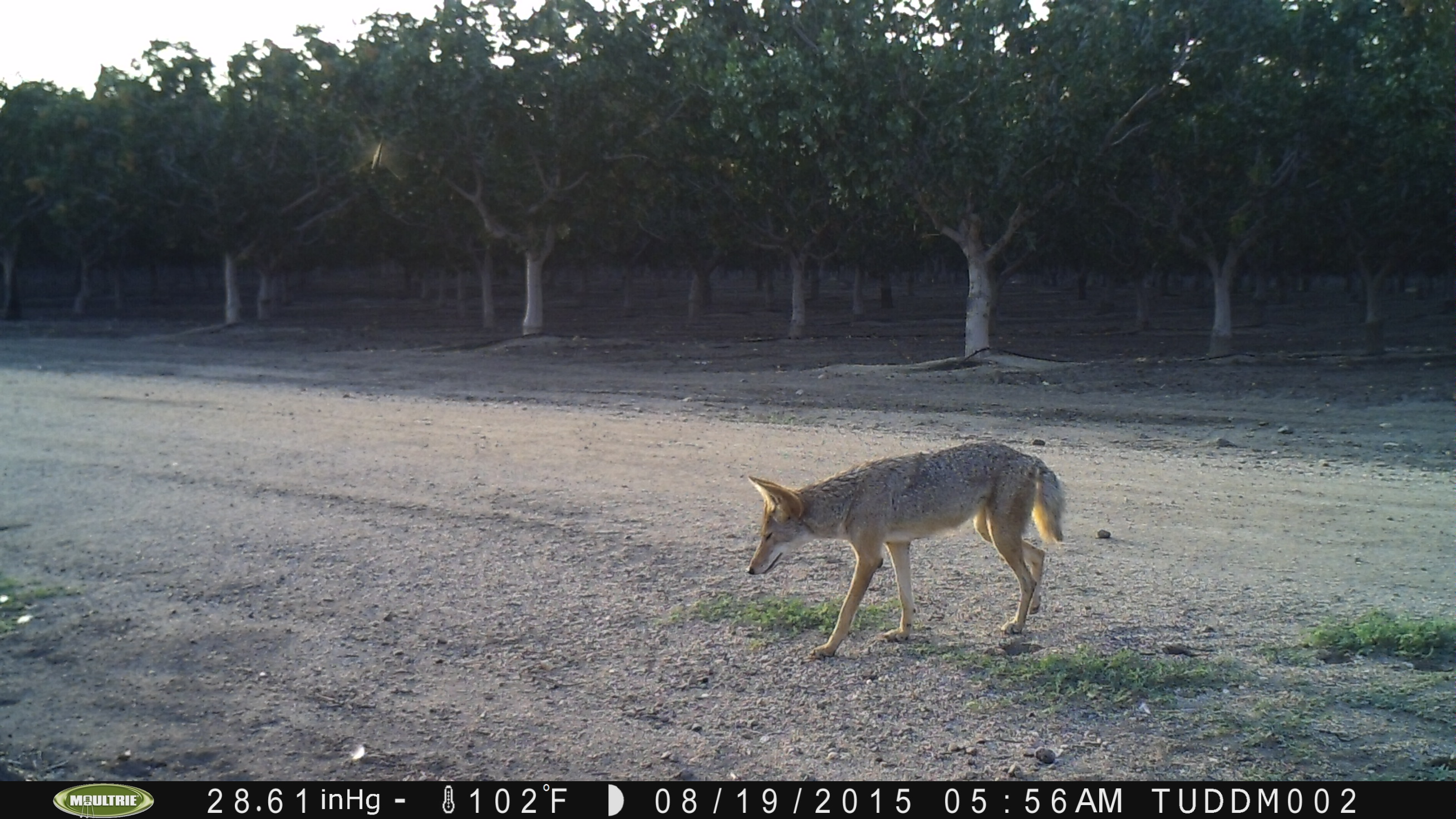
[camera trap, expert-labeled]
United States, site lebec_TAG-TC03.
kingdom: Animalia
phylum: Chordata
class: Mammalia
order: Carnivora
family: Canidae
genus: Canis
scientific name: Canis latrans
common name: coyote